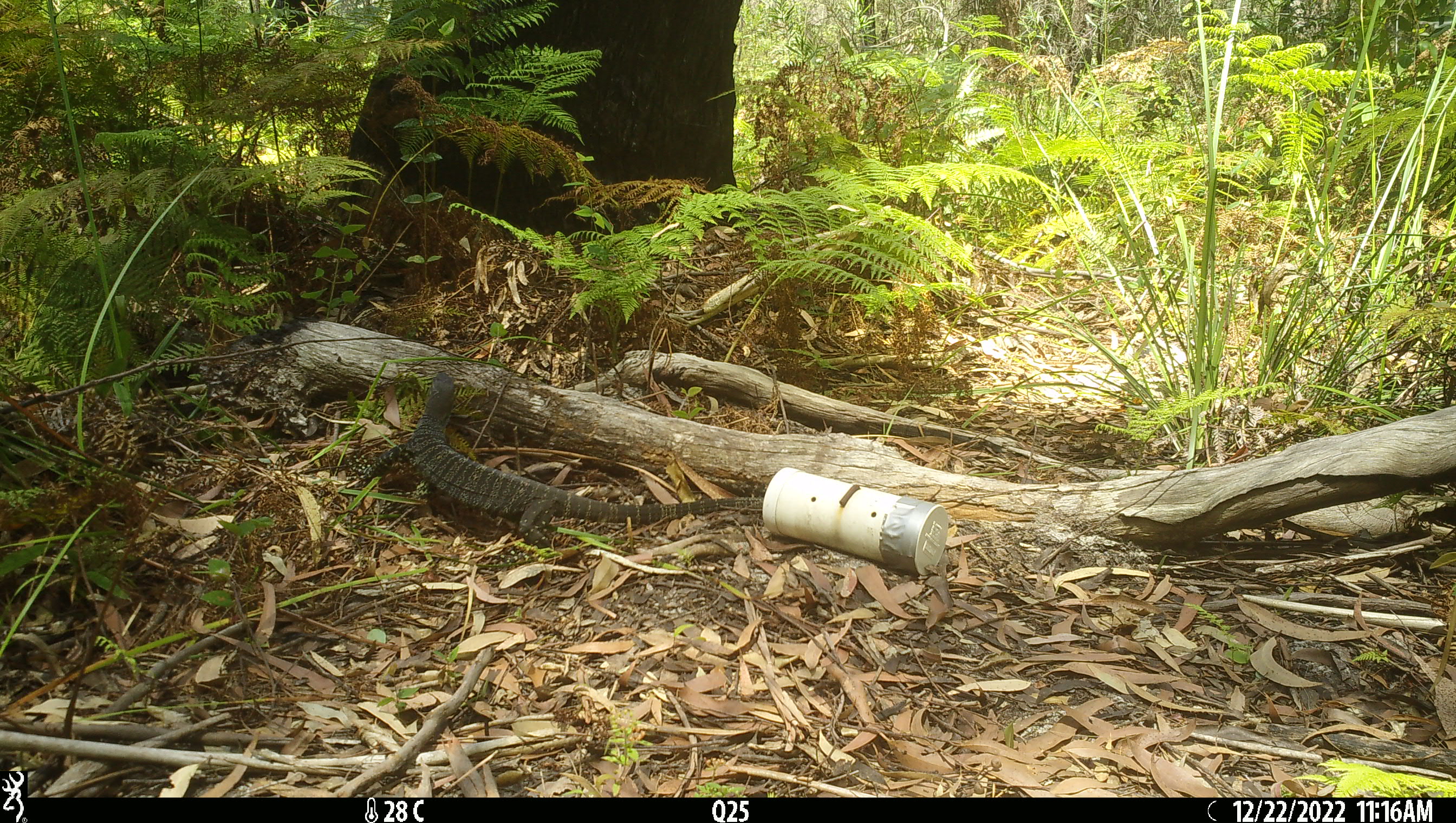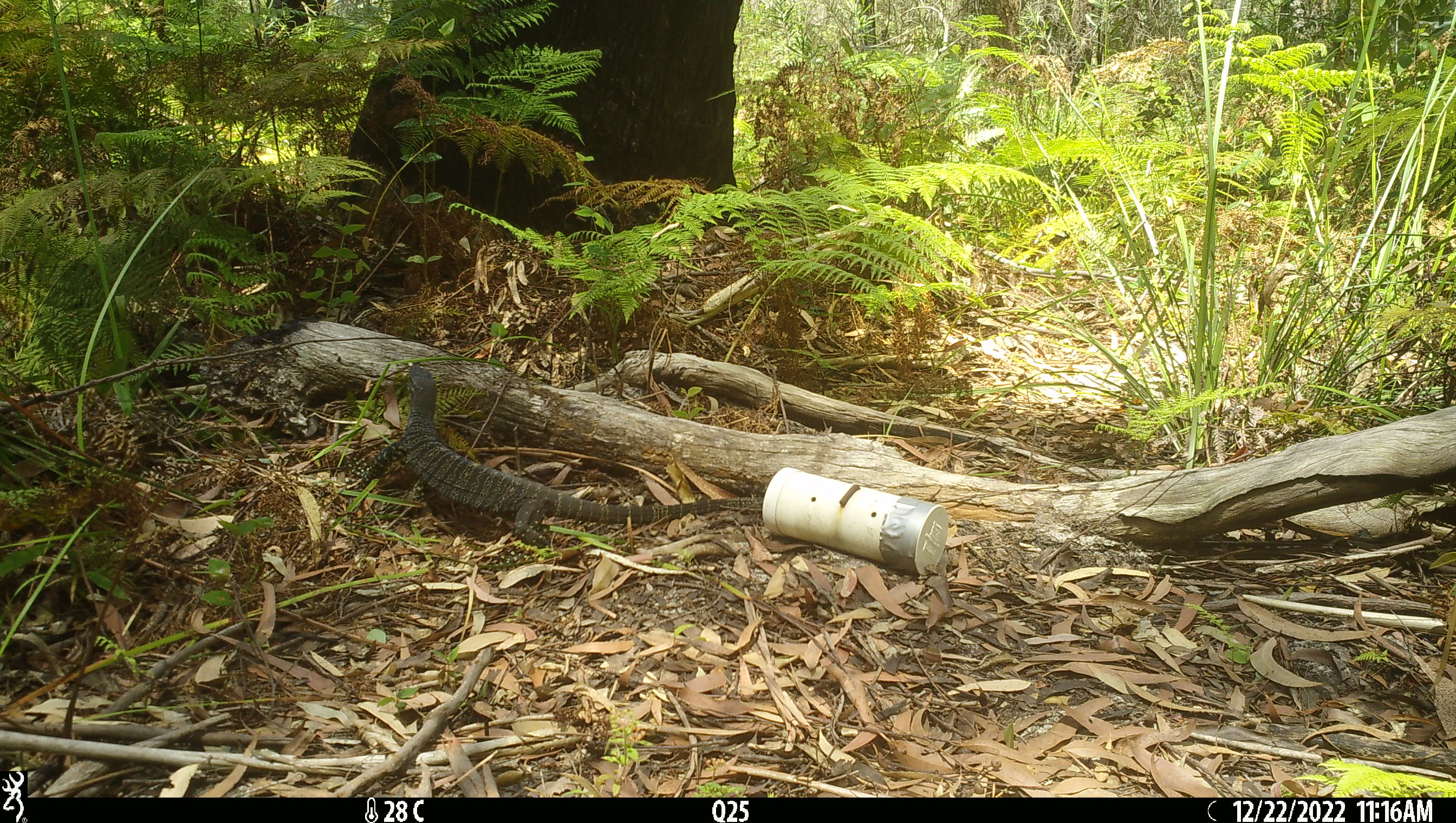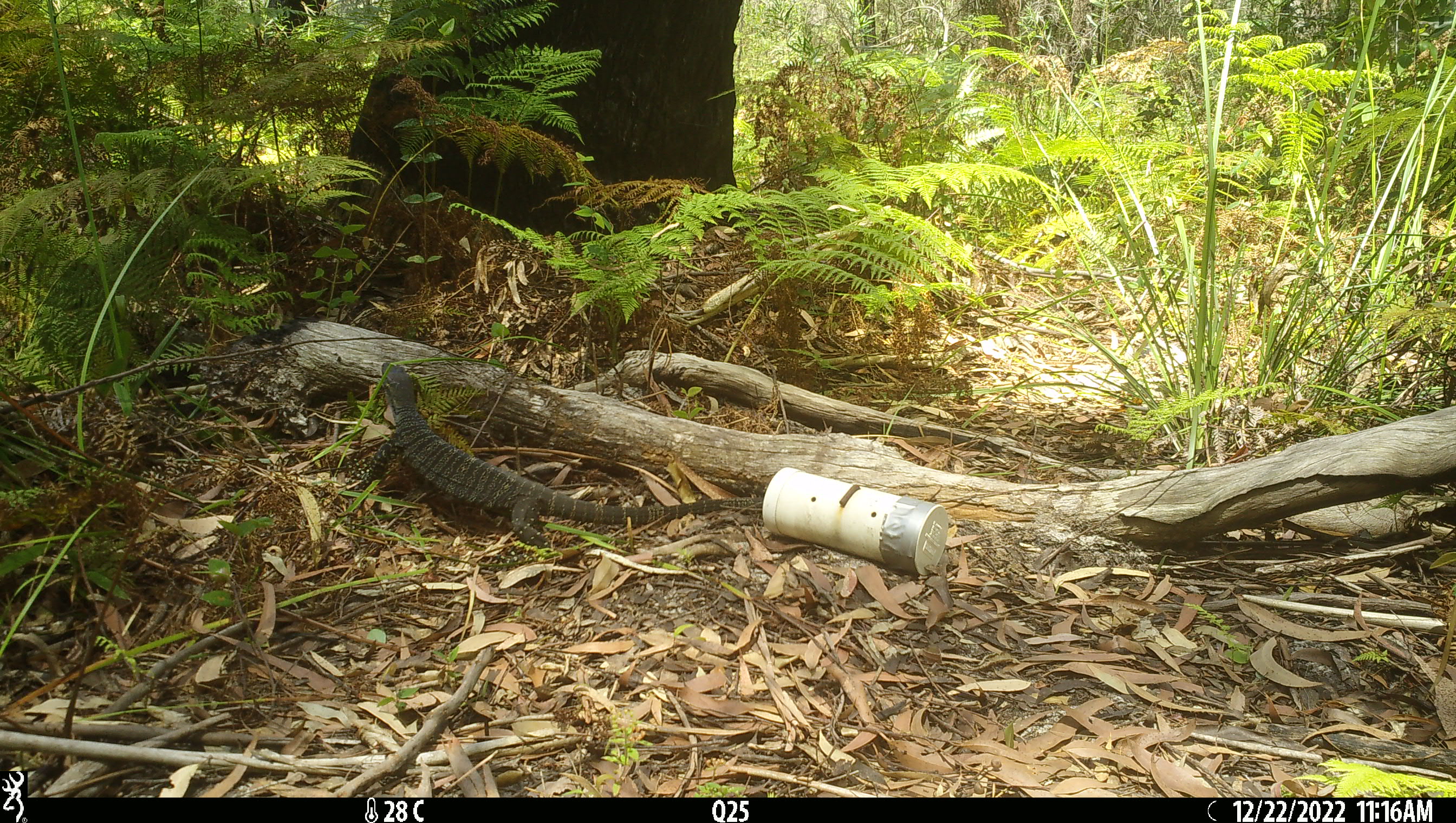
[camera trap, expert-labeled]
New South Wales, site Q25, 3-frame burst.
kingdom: Animalia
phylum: Chordata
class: Reptilia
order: Squamata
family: Varanidae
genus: Varanus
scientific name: Varanus varius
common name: lace monitor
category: goanna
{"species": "goanna (lace monitor) (Varanus varius)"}